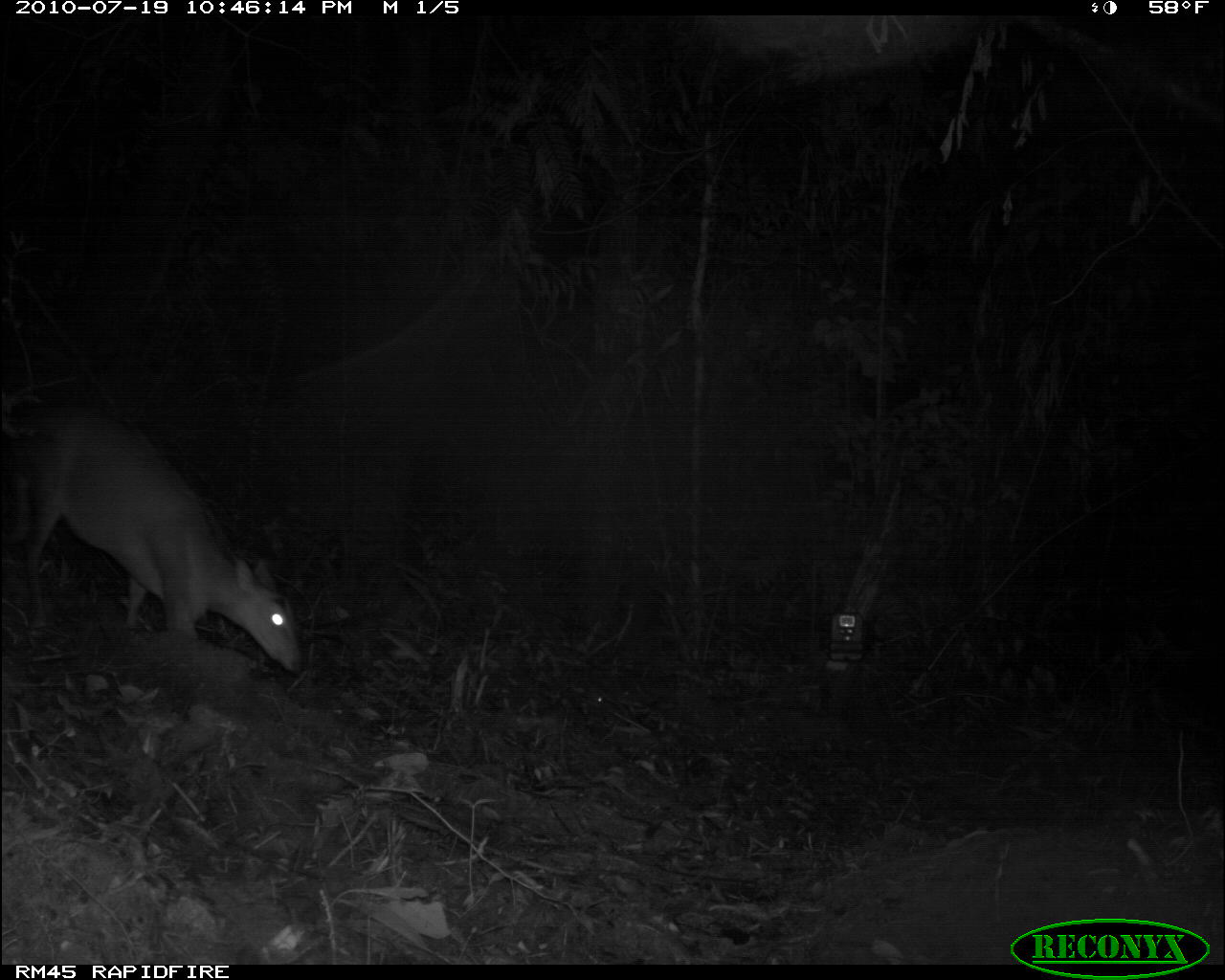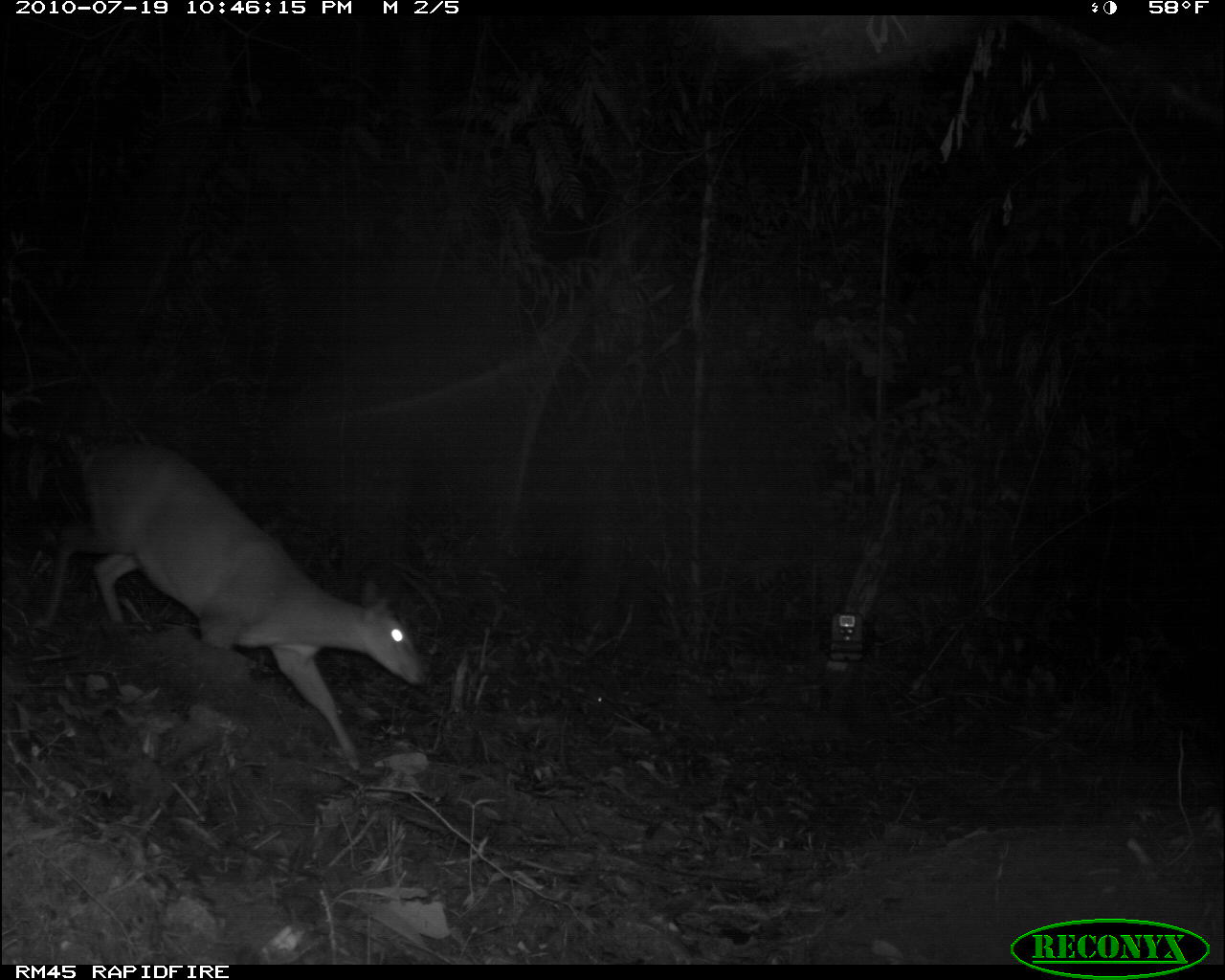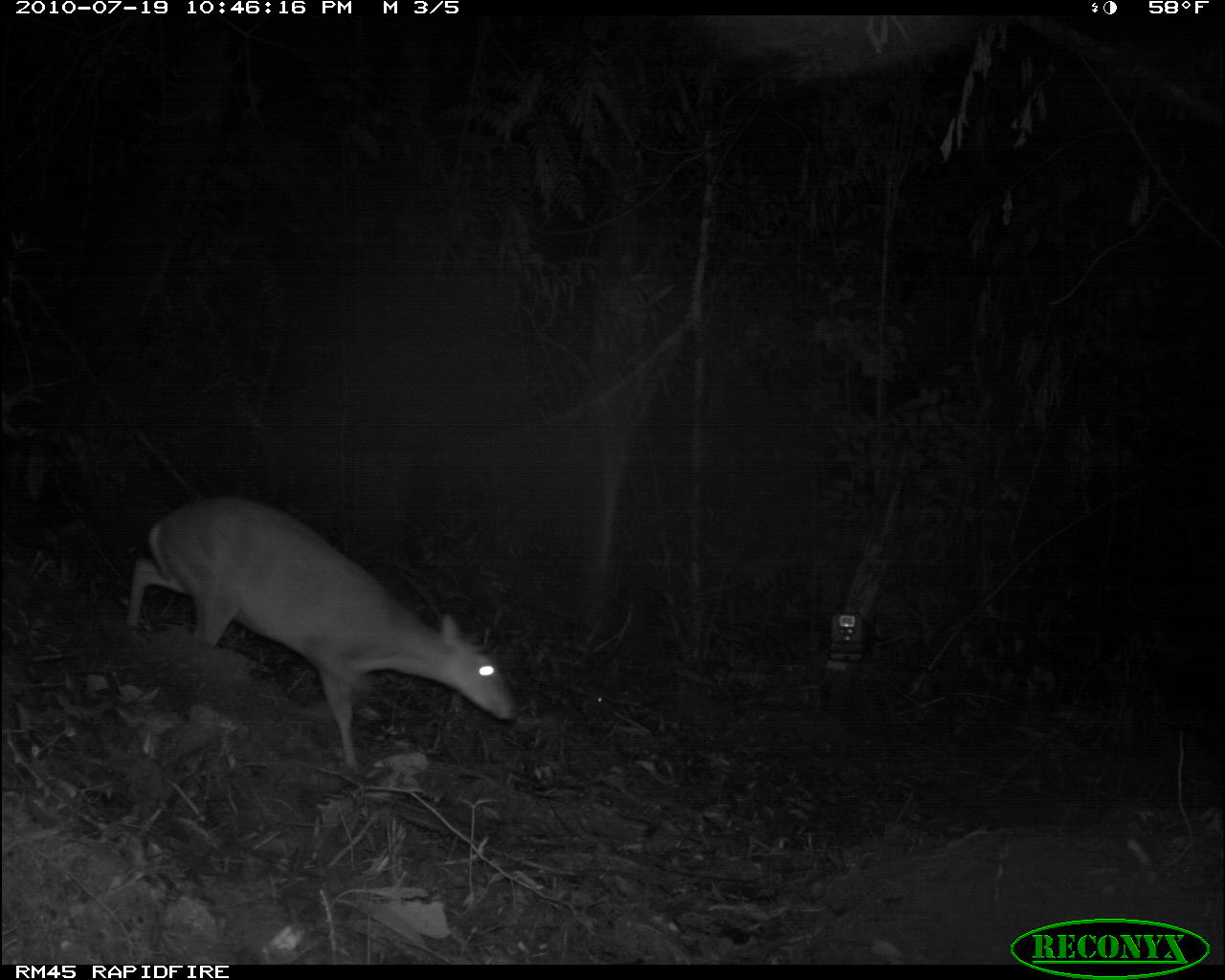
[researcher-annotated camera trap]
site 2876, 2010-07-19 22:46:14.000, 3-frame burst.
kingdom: Animalia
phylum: Chordata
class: Mammalia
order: Artiodactyla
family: Cervidae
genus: Muntiacus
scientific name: Muntiacus muntjak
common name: southern red muntjac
Muntiacus muntjak (southern red muntjac), count 1.